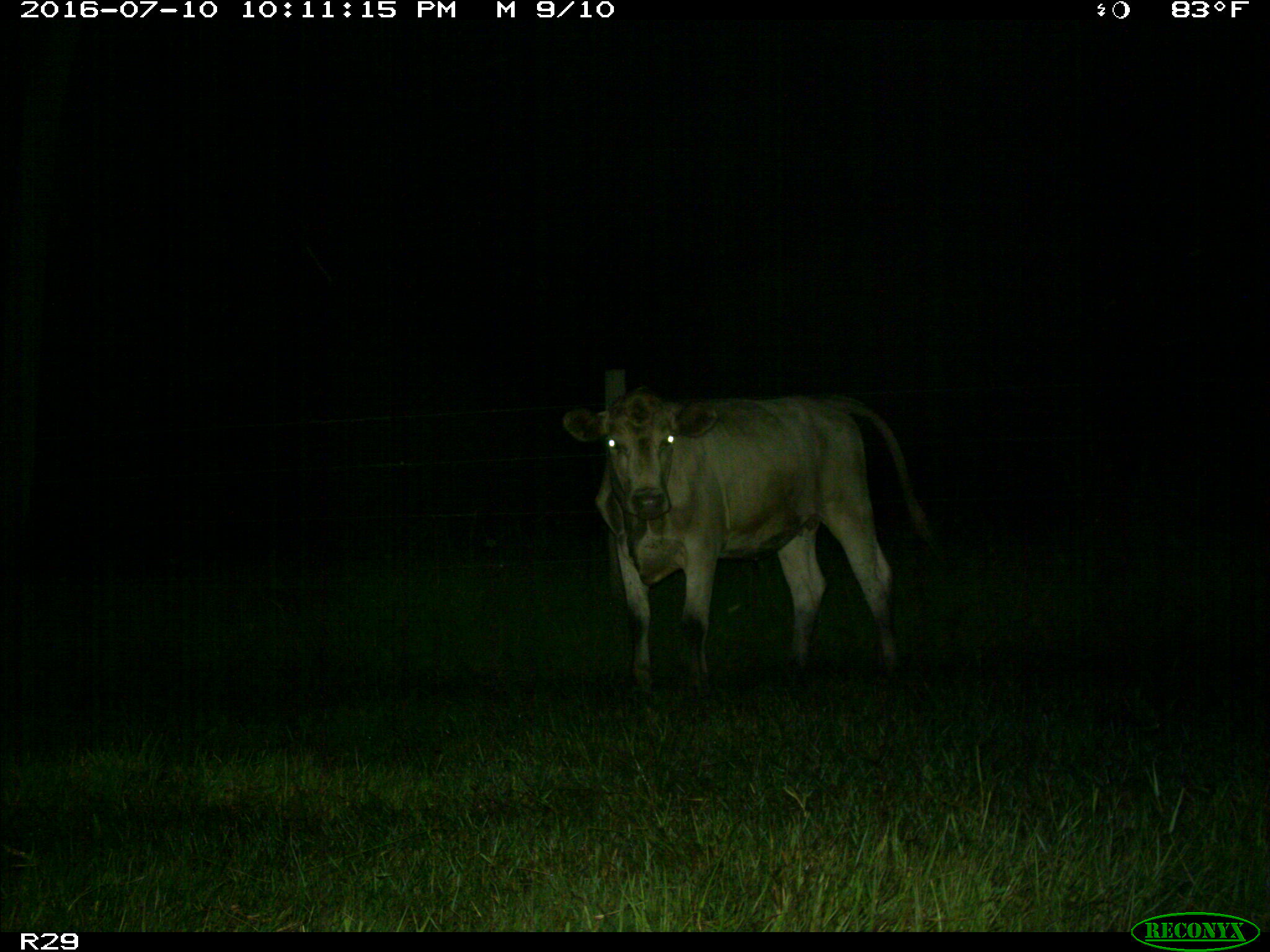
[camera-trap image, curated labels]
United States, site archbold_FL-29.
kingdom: Animalia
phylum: Chordata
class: Mammalia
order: Artiodactyla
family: Bovidae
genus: Bos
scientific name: Bos taurus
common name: domestic cow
Bos taurus (domestic cow).